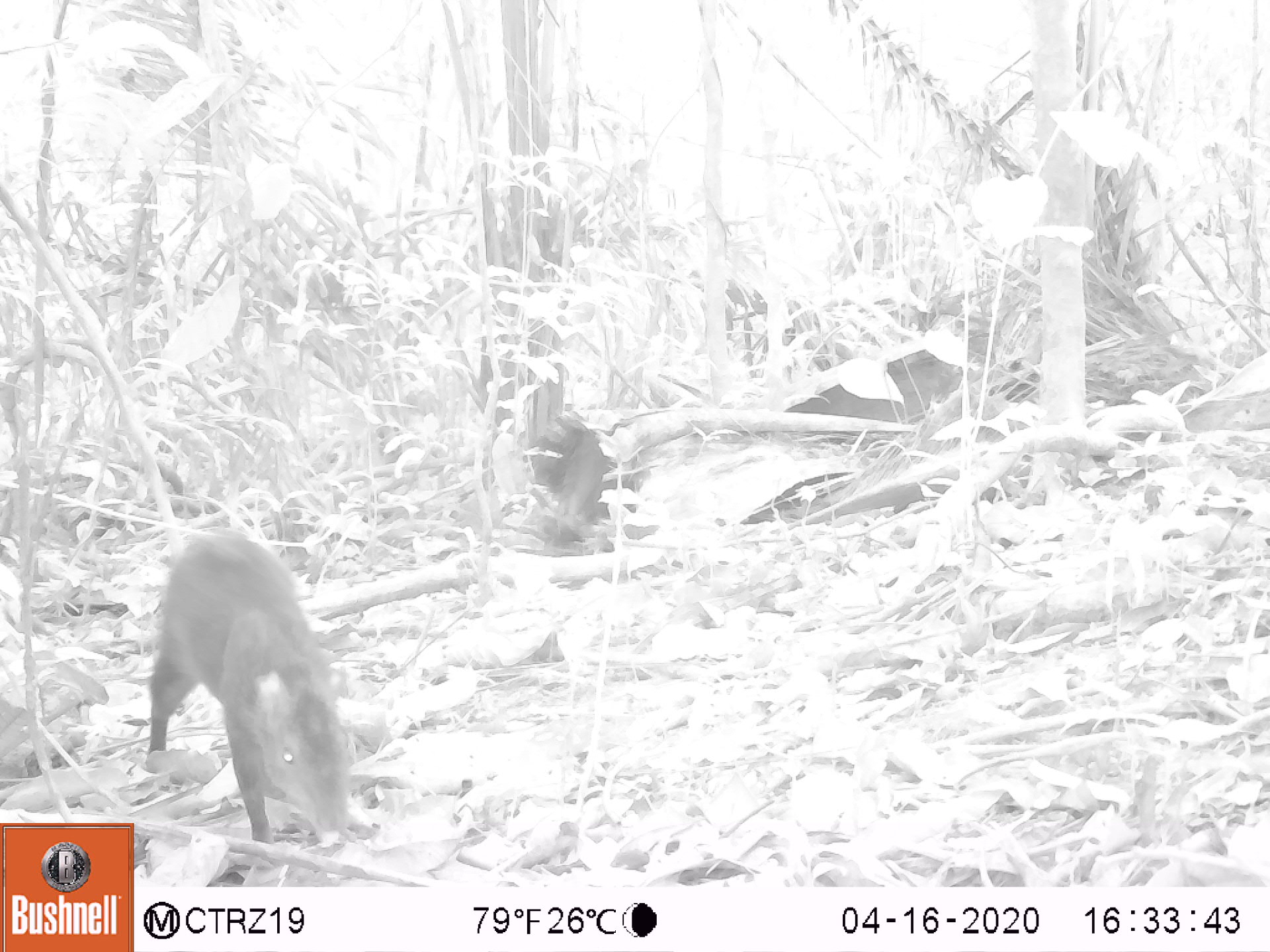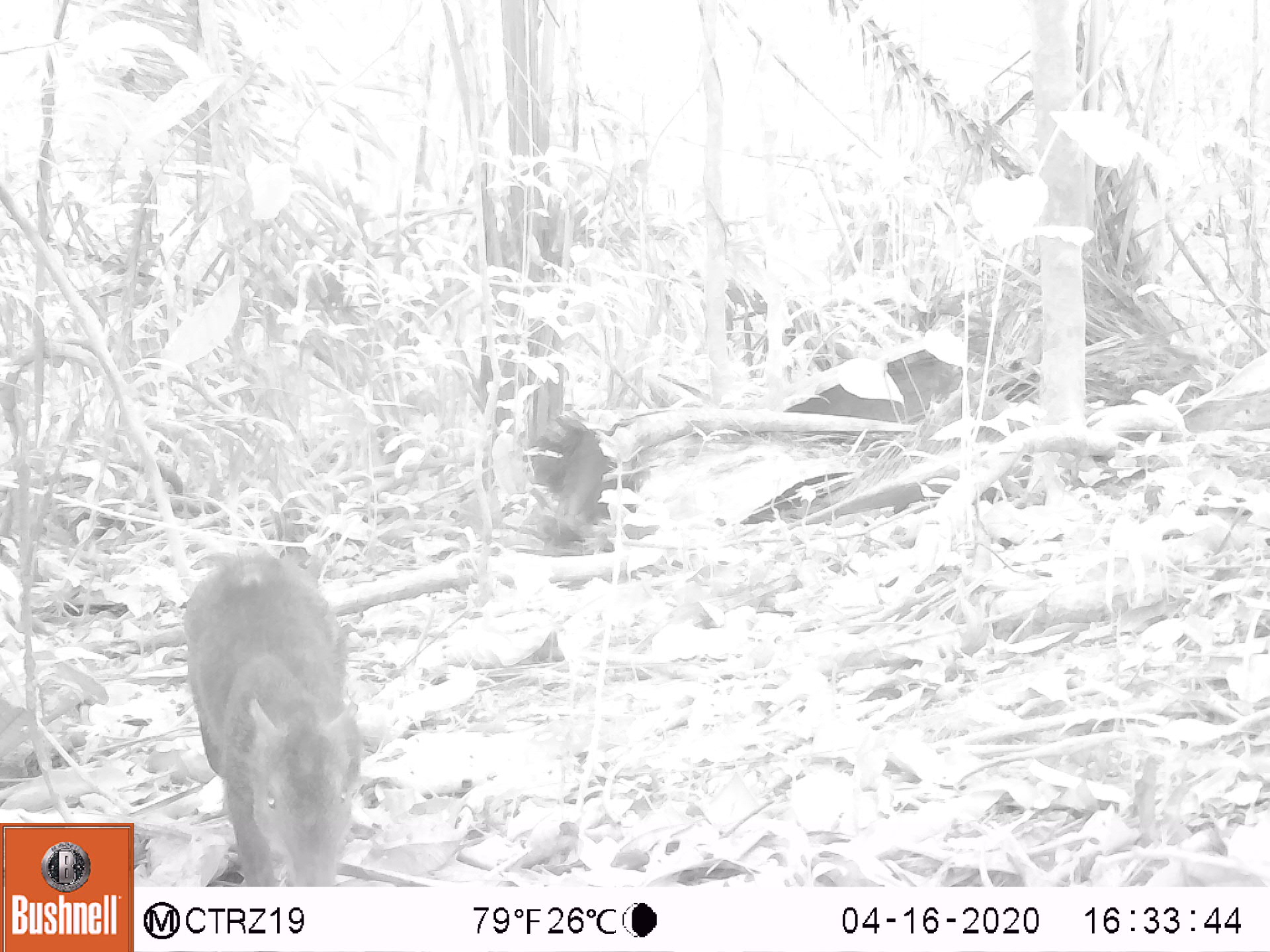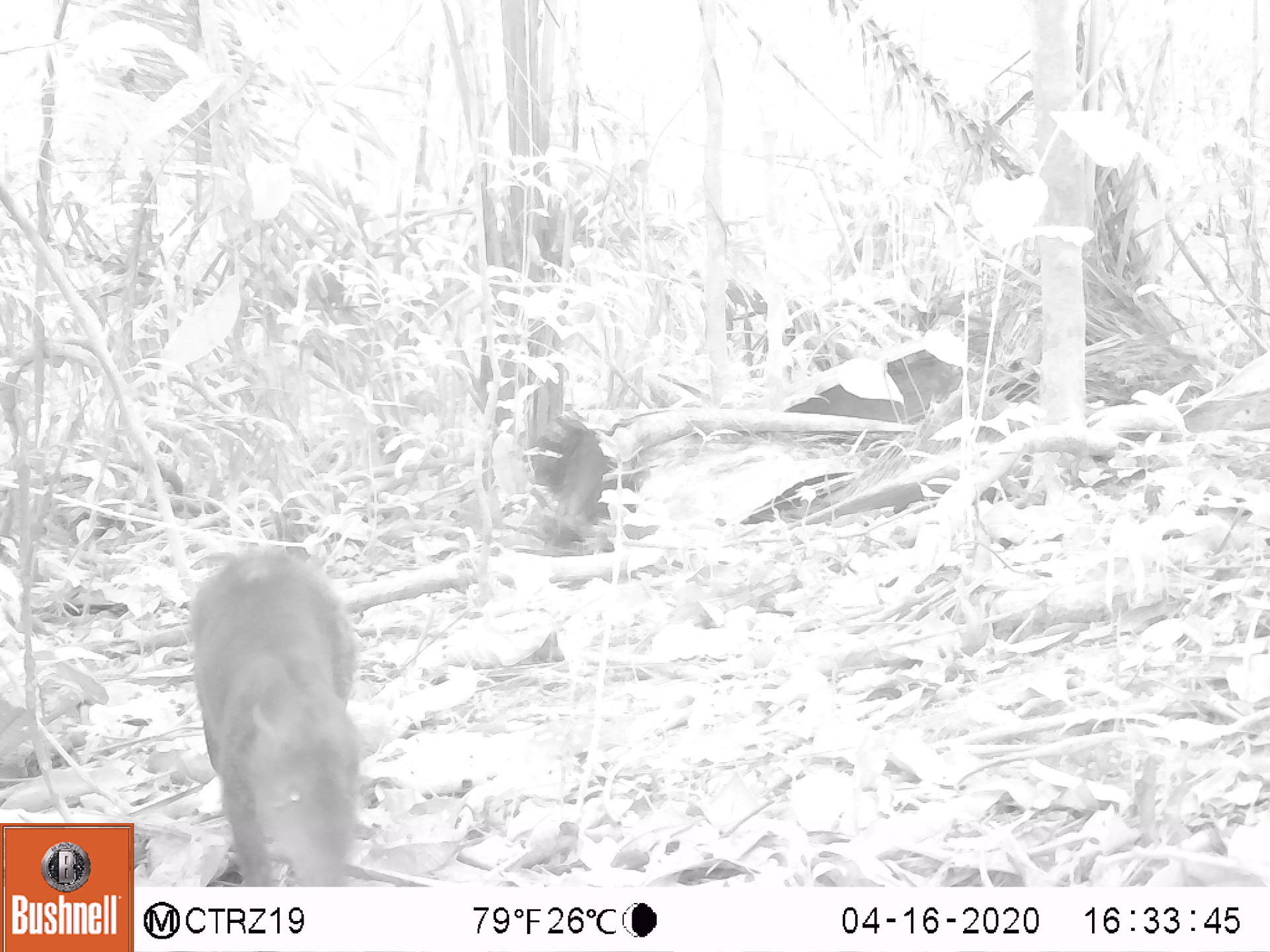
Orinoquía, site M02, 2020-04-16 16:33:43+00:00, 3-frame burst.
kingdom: Animalia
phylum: Chordata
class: Mammalia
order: Rodentia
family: Dasyproctidae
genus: Dasyprocta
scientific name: Dasyprocta fuliginosa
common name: black agouti